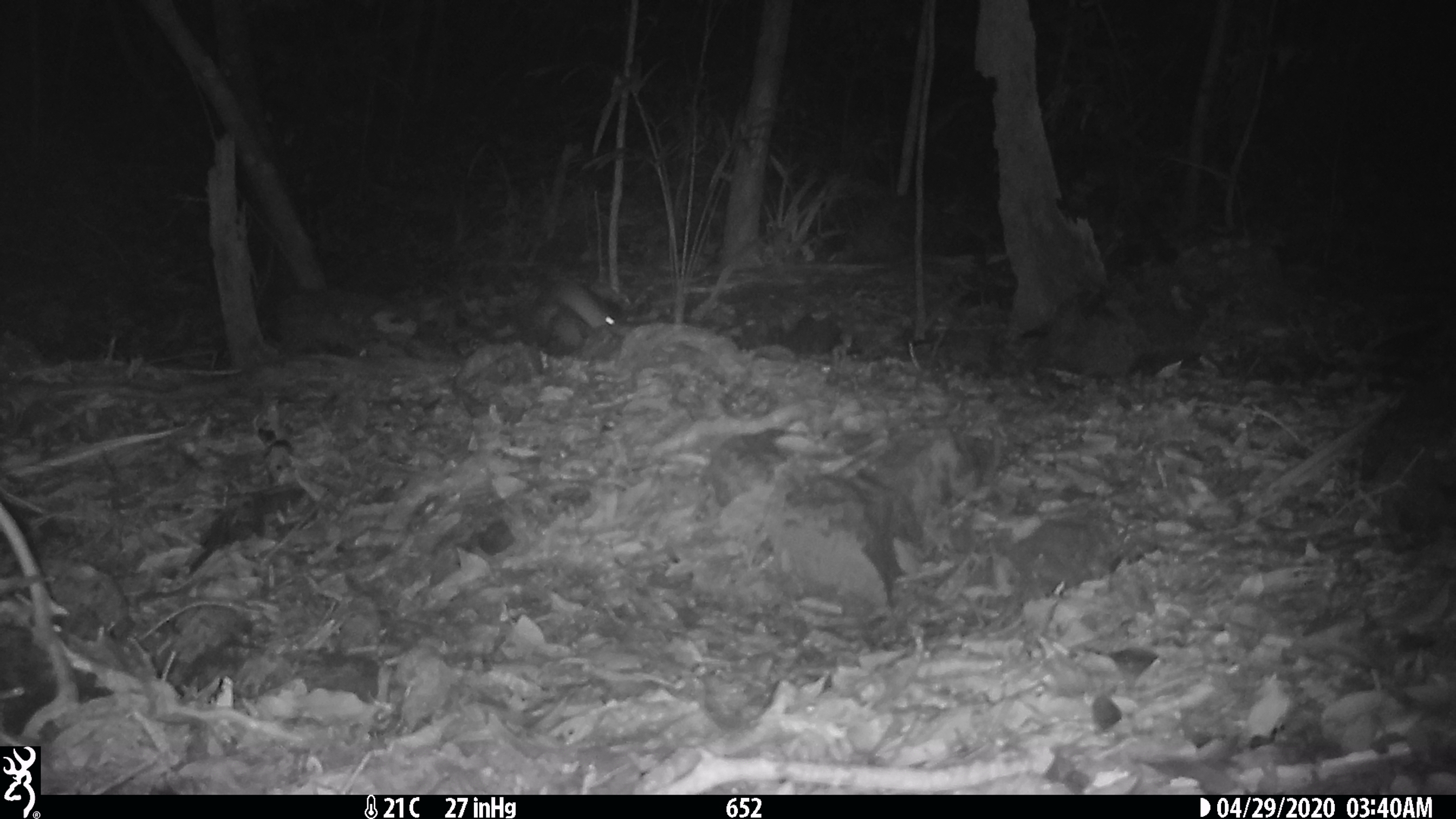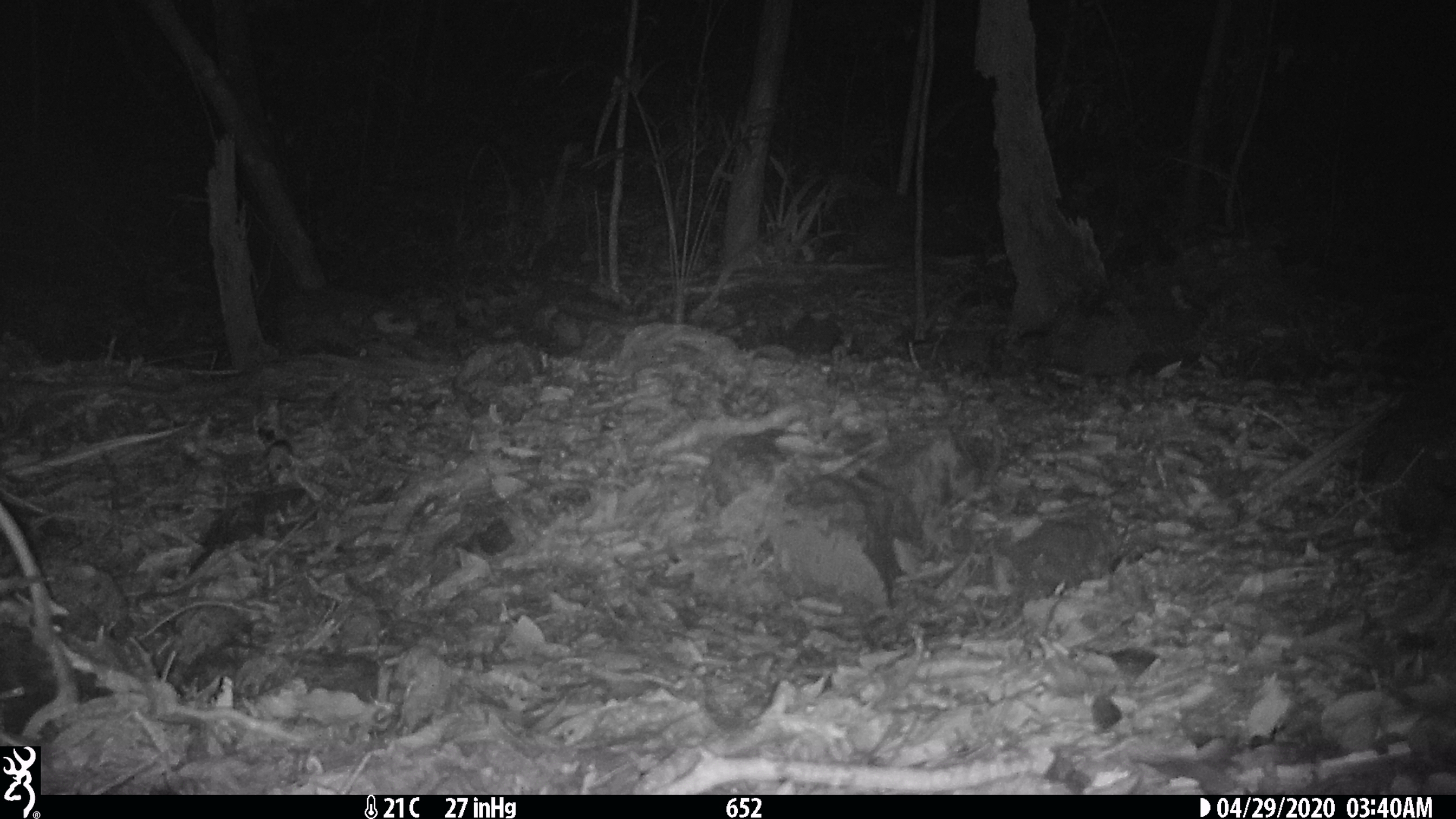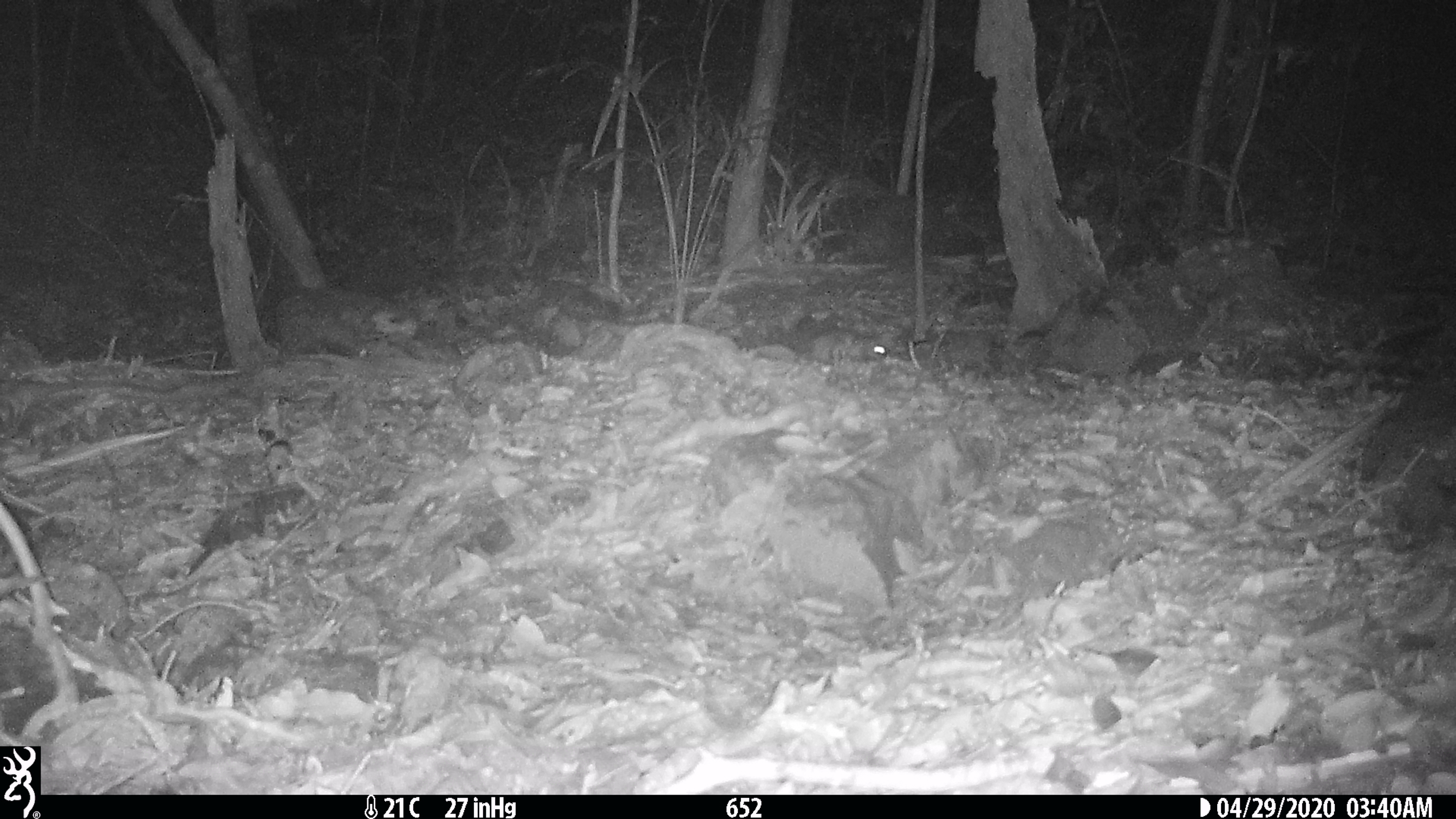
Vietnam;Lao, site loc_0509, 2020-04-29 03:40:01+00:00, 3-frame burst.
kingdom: Animalia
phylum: Chordata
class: Mammalia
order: Rodentia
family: Muridae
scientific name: Muridae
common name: old-world mice and rats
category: unidentified murid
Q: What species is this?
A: Unidentified murid (old-world mice and rats) (Muridae).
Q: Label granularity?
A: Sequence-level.